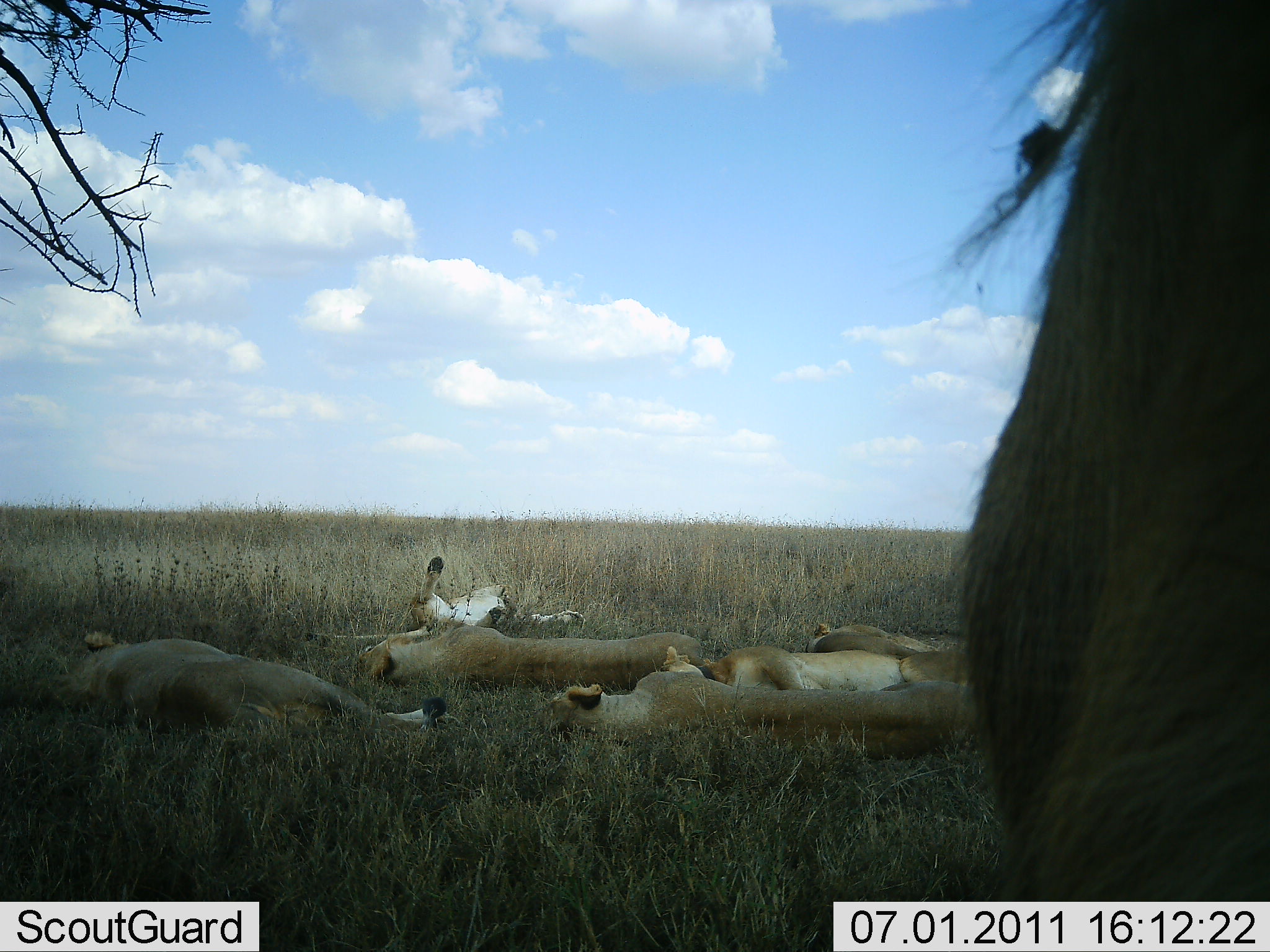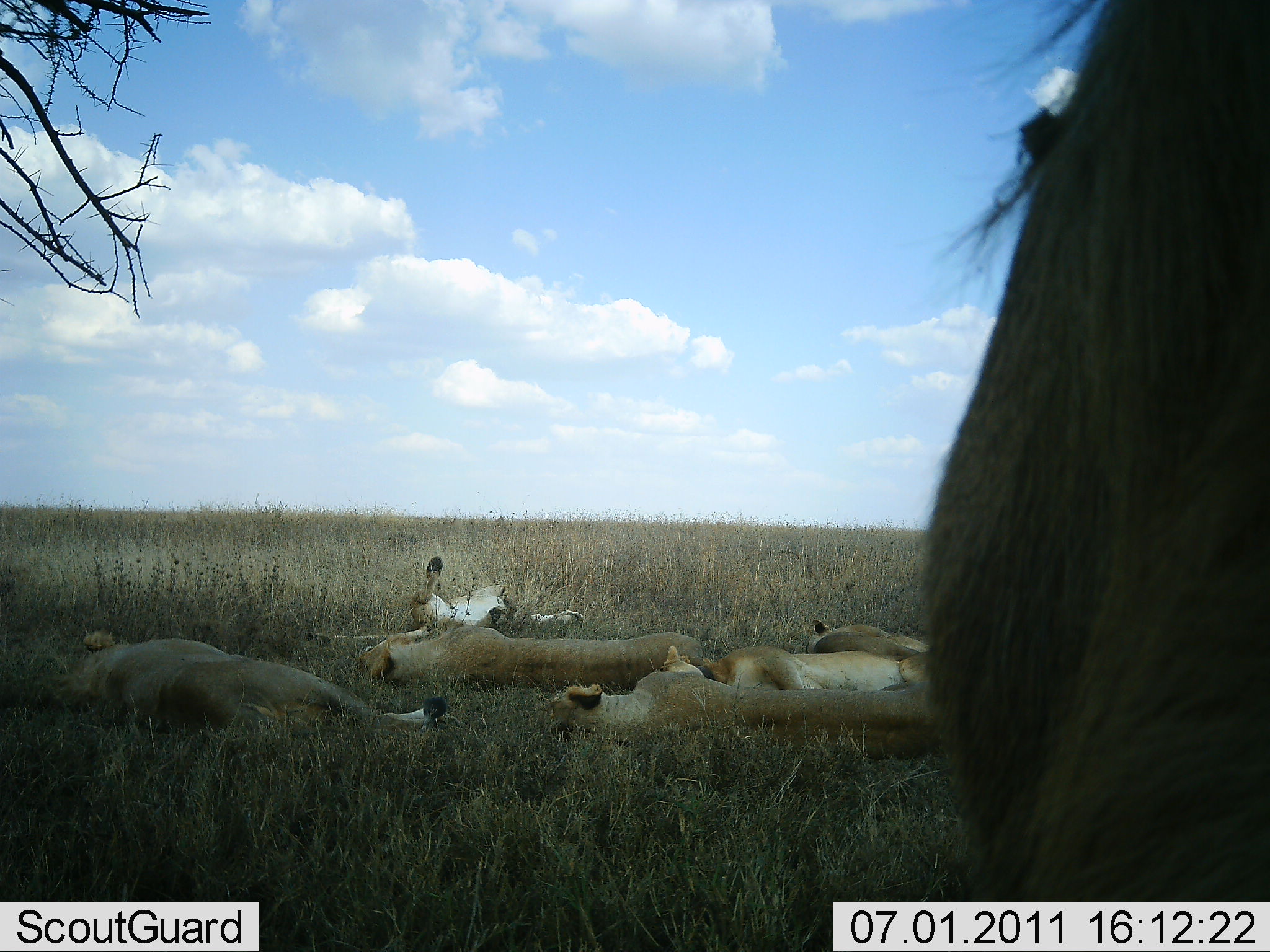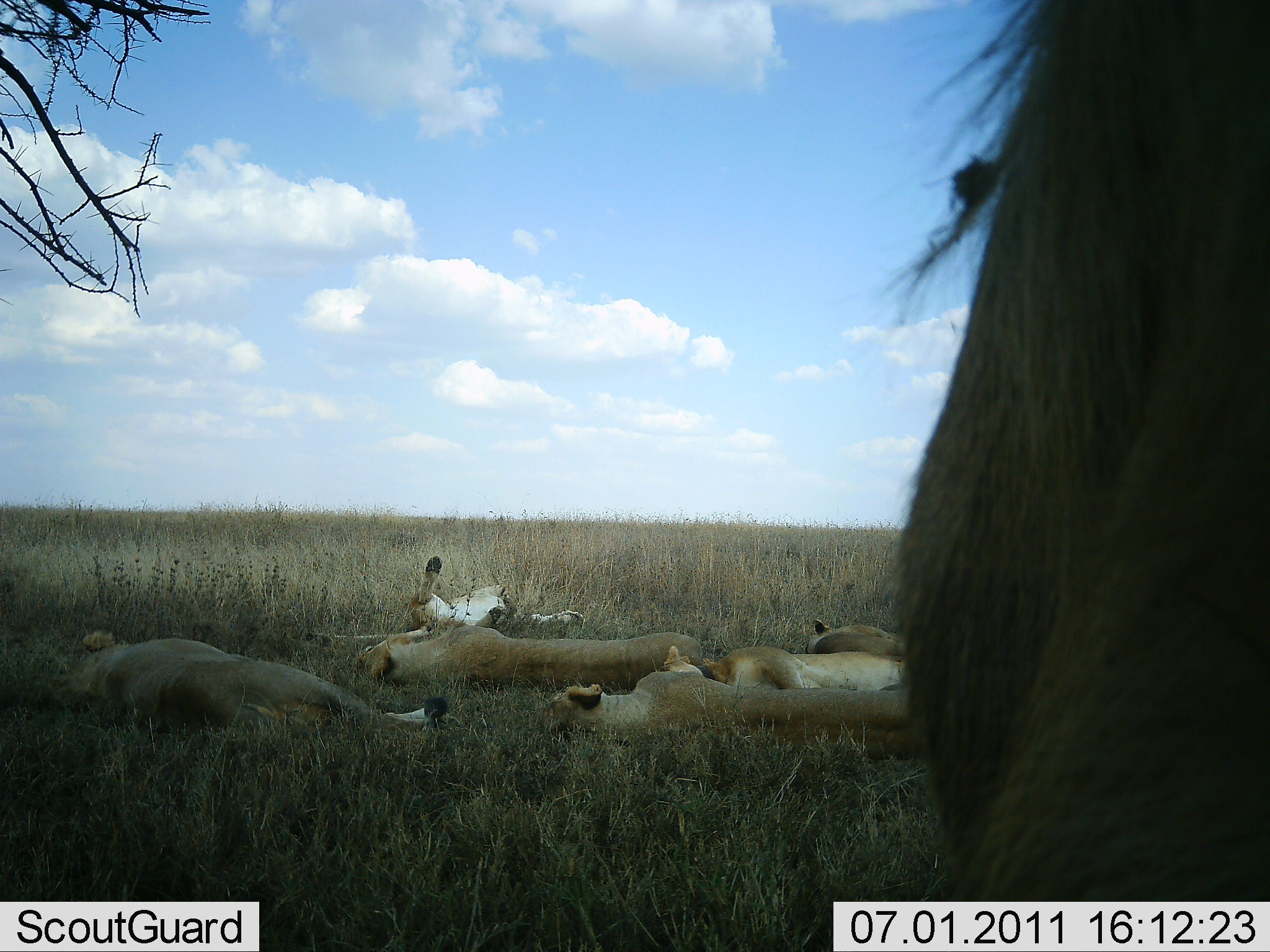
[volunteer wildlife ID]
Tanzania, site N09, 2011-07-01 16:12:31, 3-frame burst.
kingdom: Animalia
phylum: Chordata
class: Mammalia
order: Carnivora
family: Felidae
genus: Panthera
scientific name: Panthera leo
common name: lion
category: lionfemale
Lionfemale (lion) (Panthera leo), count 6. Behavior (volunteer vote fractions): standing 0%, resting 100%, moving 0%, interacting 0%. Young present (vote fraction): 0%. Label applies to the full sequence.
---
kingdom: Animalia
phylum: Chordata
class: Mammalia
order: Carnivora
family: Felidae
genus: Panthera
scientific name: Panthera leo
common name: lion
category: lionmale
Lionmale (lion) (Panthera leo), count 1. Behavior (volunteer vote fractions): standing 50%, resting 50%, moving 7%, interacting 0%. Young present (vote fraction): 0%. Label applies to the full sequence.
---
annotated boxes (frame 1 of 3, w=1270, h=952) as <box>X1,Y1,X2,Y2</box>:
animal: <box>931,0,1270,903</box>; <box>958,0,1270,901</box>; <box>30,631,462,748</box>; <box>62,631,448,746</box>; <box>542,668,980,765</box>; <box>547,671,977,756</box>; <box>355,623,710,689</box>; <box>356,623,711,688</box>; <box>663,642,971,693</box>; <box>406,555,586,635</box>; <box>659,643,912,694</box>; <box>396,555,509,630</box>; <box>802,621,967,655</box>; <box>803,618,937,651</box>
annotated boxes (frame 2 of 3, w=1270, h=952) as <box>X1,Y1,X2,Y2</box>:
animal: <box>920,0,1270,901</box>; <box>930,0,1270,903</box>; <box>30,631,462,748</box>; <box>62,631,448,746</box>; <box>542,668,980,765</box>; <box>547,671,943,756</box>; <box>355,623,710,689</box>; <box>356,623,711,688</box>; <box>406,555,586,635</box>; <box>661,642,933,693</box>; <box>659,643,912,694</box>; <box>396,555,509,630</box>; <box>802,620,934,655</box>; <box>803,618,937,651</box>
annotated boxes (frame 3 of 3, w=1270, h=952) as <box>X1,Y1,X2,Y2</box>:
animal: <box>871,0,1270,903</box>; <box>890,0,1270,901</box>; <box>30,631,462,748</box>; <box>62,631,448,746</box>; <box>542,668,929,765</box>; <box>547,671,916,756</box>; <box>355,623,710,689</box>; <box>356,623,711,688</box>; <box>406,555,586,635</box>; <box>659,643,912,694</box>; <box>663,642,904,693</box>; <box>396,555,509,630</box>; <box>803,618,914,651</box>; <box>802,621,904,655</box>